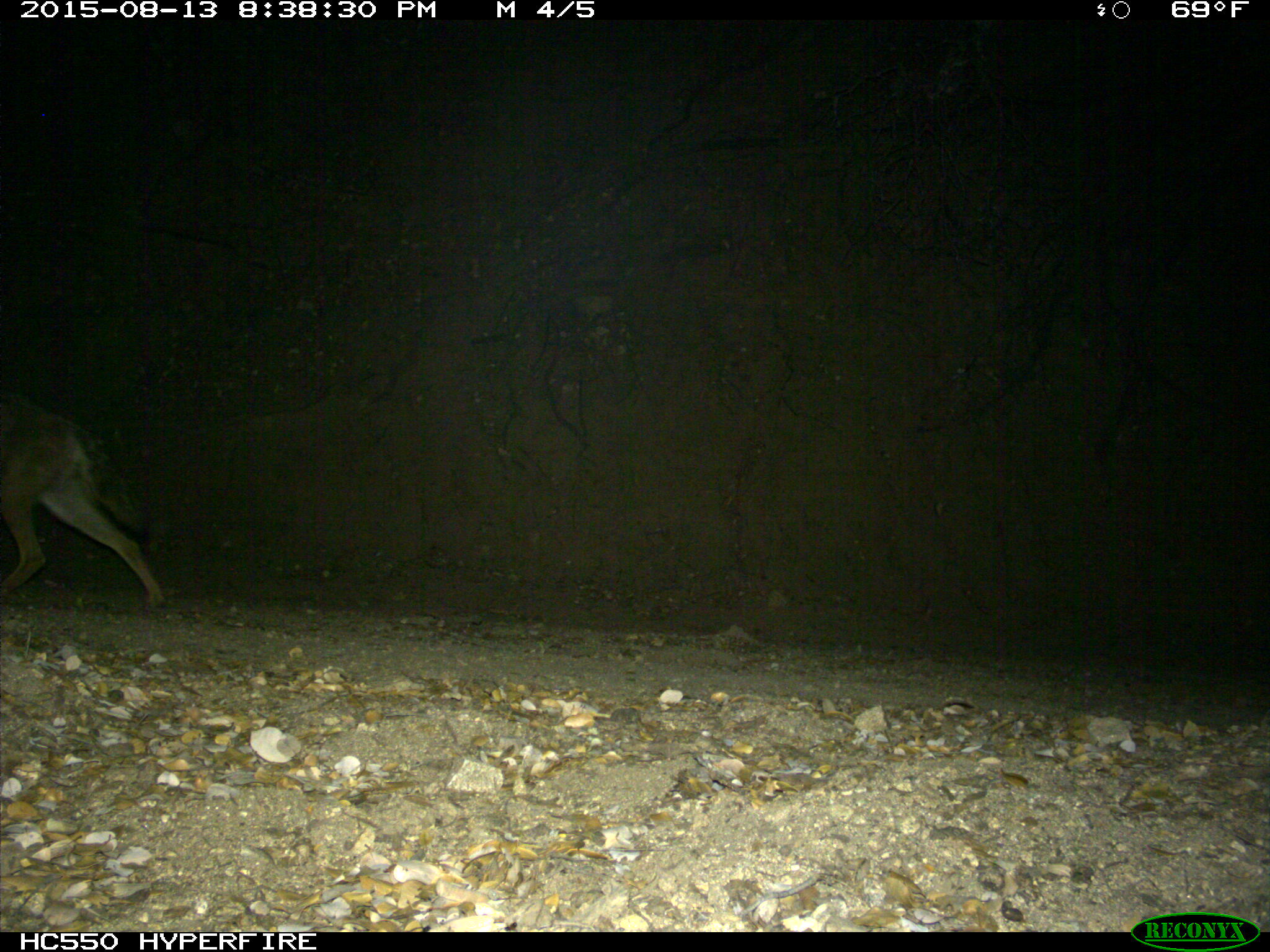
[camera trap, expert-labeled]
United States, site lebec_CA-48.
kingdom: Animalia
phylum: Chordata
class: Mammalia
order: Carnivora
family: Canidae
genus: Canis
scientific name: Canis latrans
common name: coyote